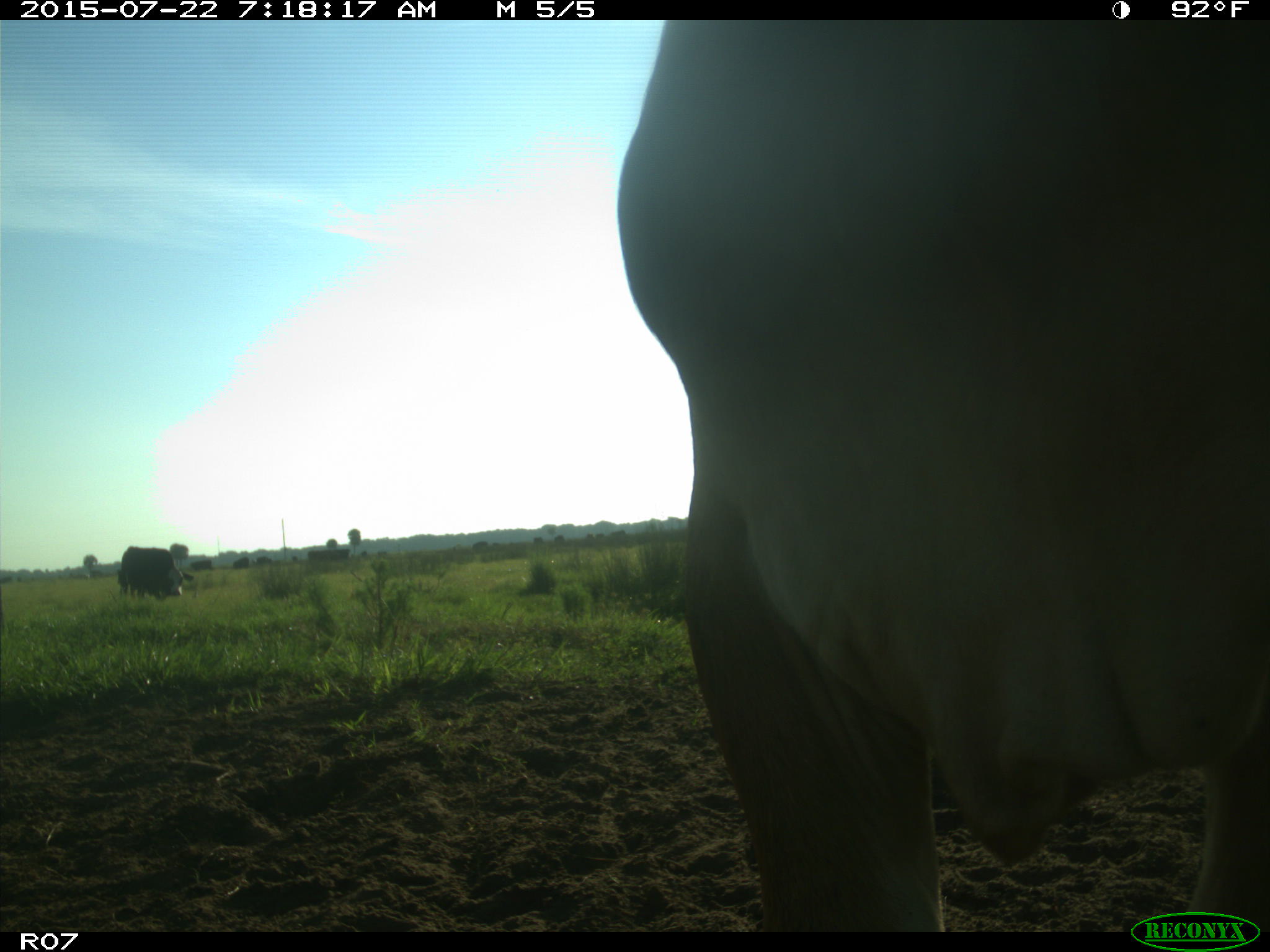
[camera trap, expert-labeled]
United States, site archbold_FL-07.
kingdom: Animalia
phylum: Chordata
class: Mammalia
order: Artiodactyla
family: Suidae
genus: Sus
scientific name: Sus scrofa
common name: wild boar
Sus scrofa (wild boar).